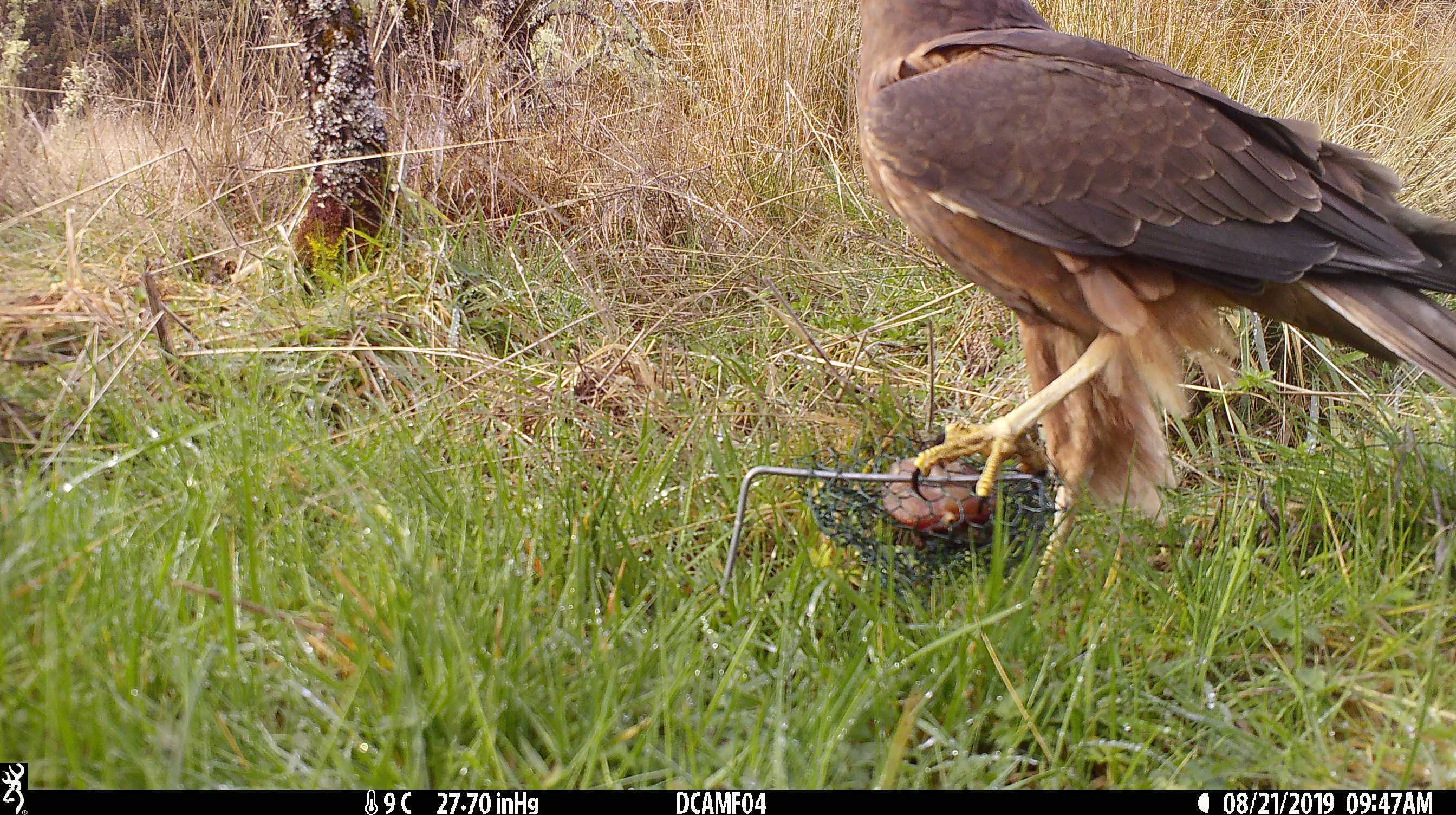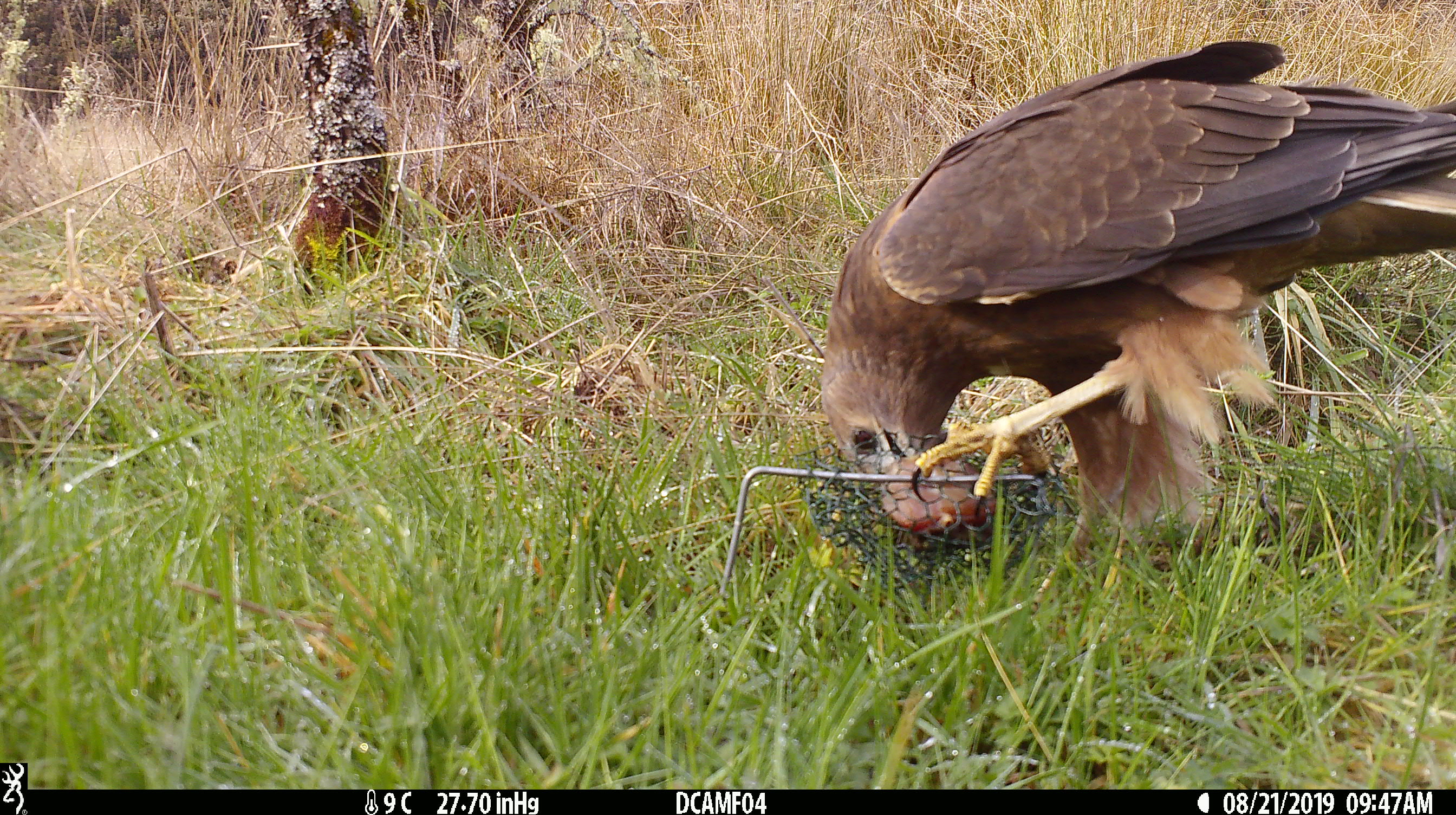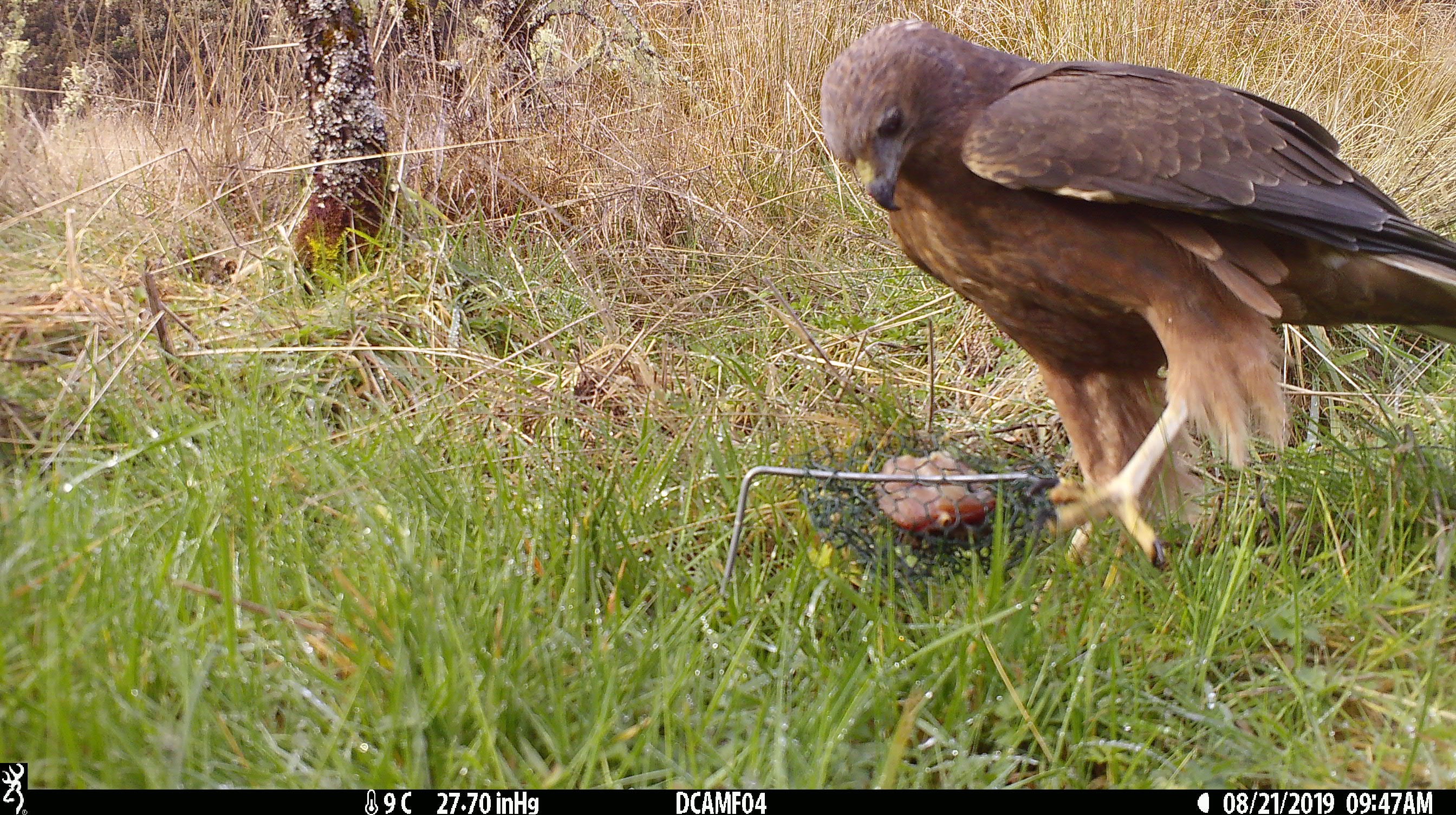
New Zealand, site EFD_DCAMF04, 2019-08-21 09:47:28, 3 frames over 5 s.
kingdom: Animalia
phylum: Chordata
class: Aves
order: Accipitriformes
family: Accipitridae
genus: Circus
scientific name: Circus approximans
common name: swamp harrier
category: harrier